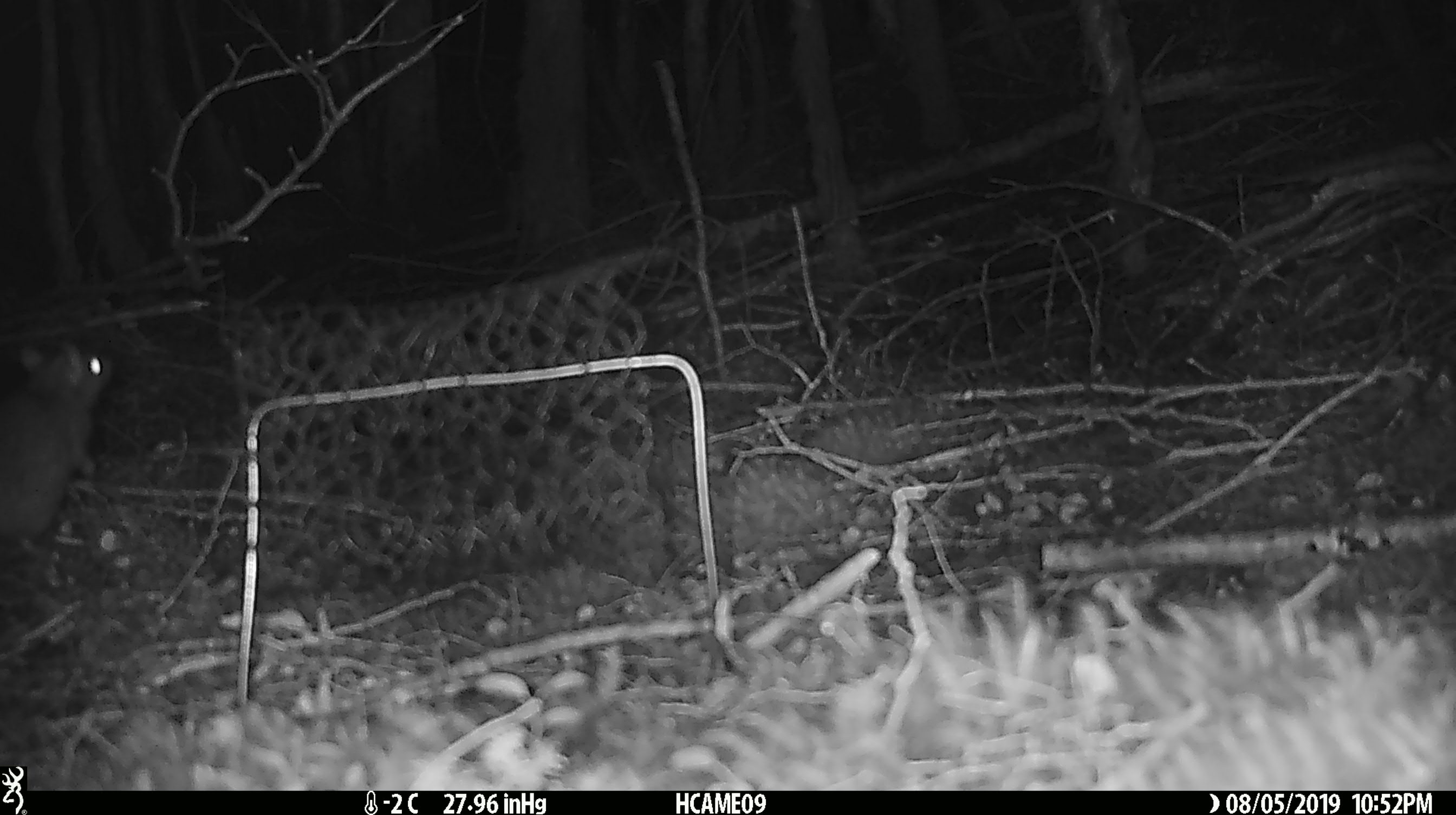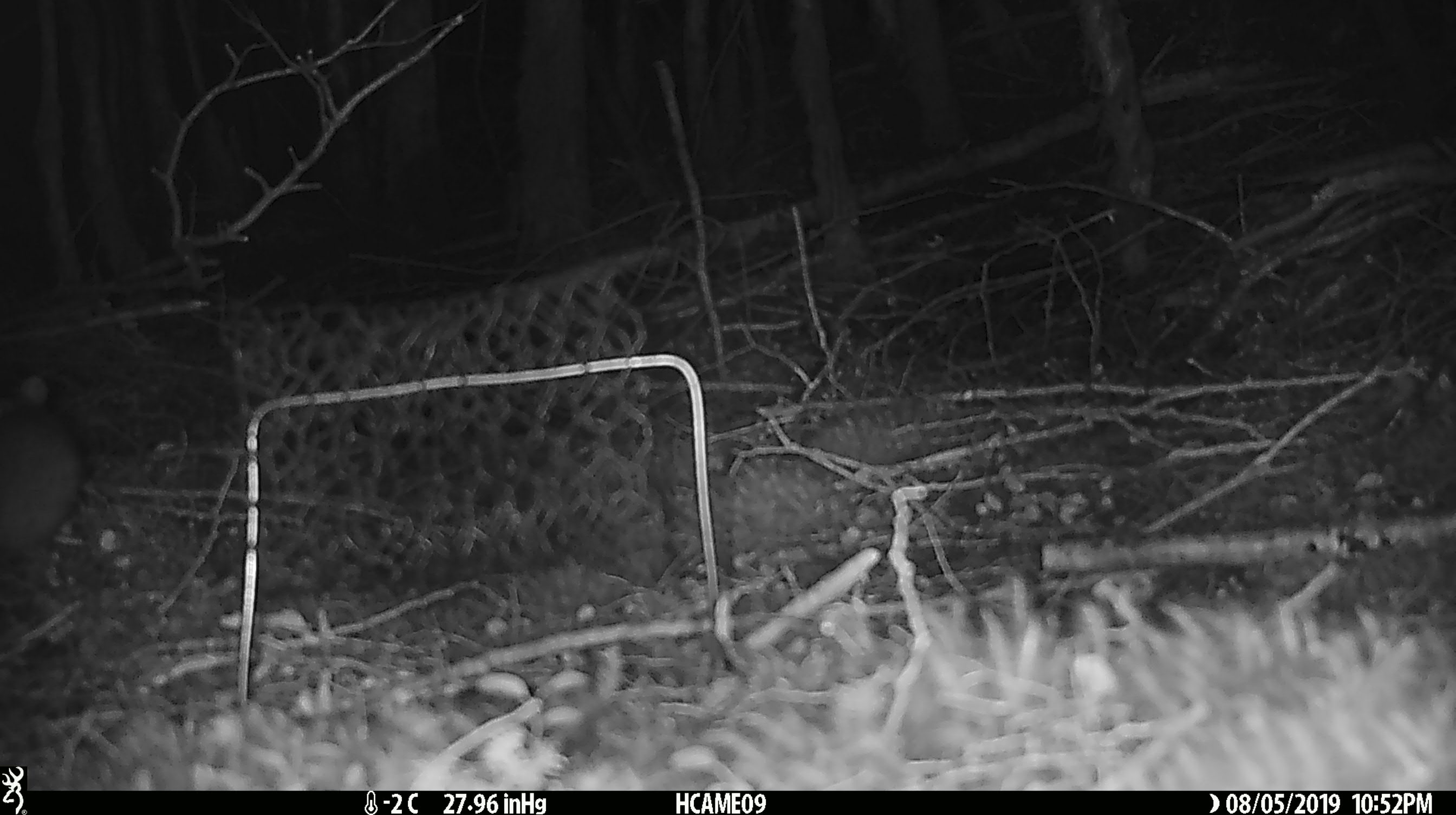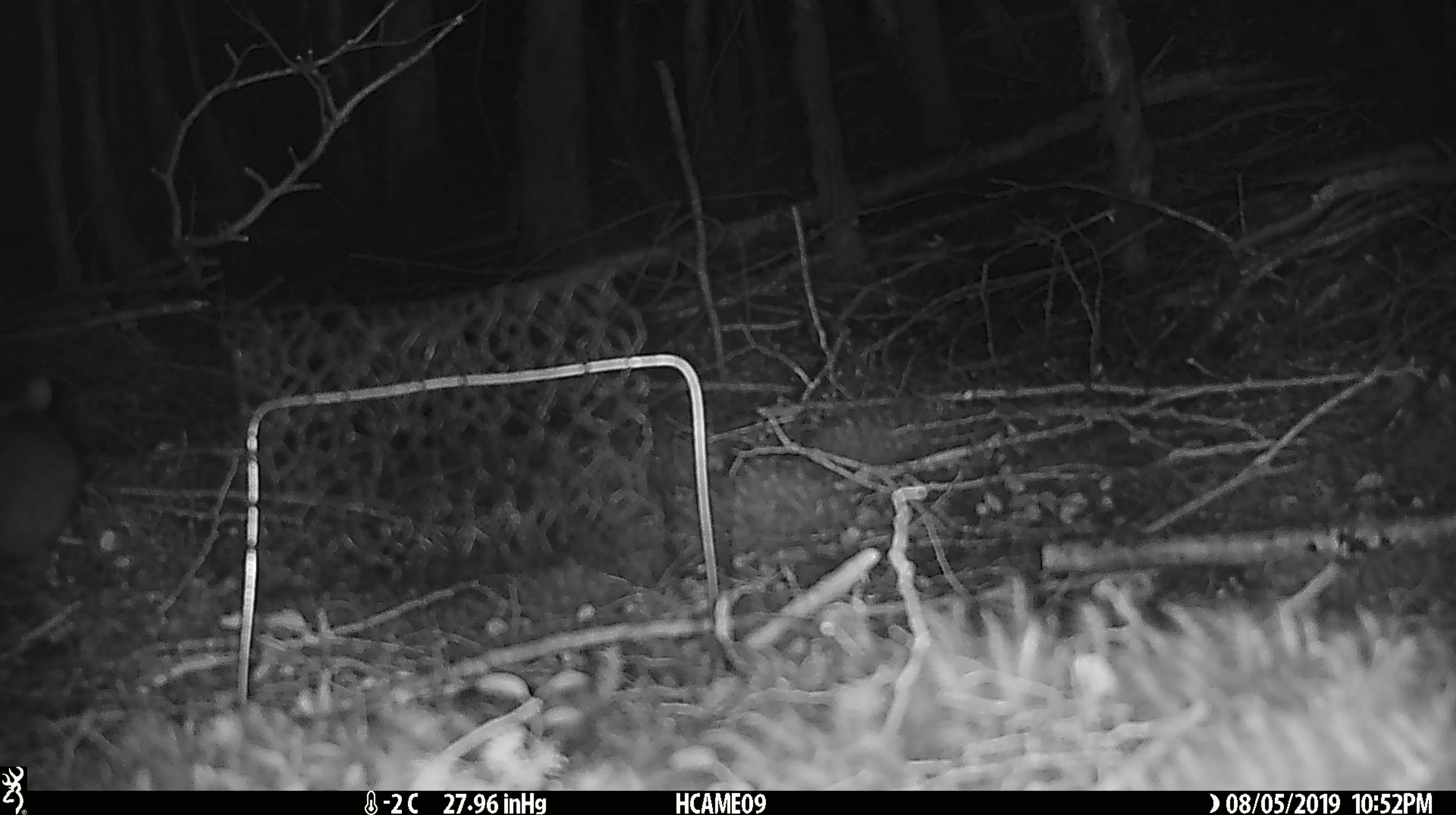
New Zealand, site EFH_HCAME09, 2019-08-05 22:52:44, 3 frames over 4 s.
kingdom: Animalia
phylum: Chordata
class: Mammalia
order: Rodentia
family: Muridae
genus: Rattus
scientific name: Rattus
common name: rat